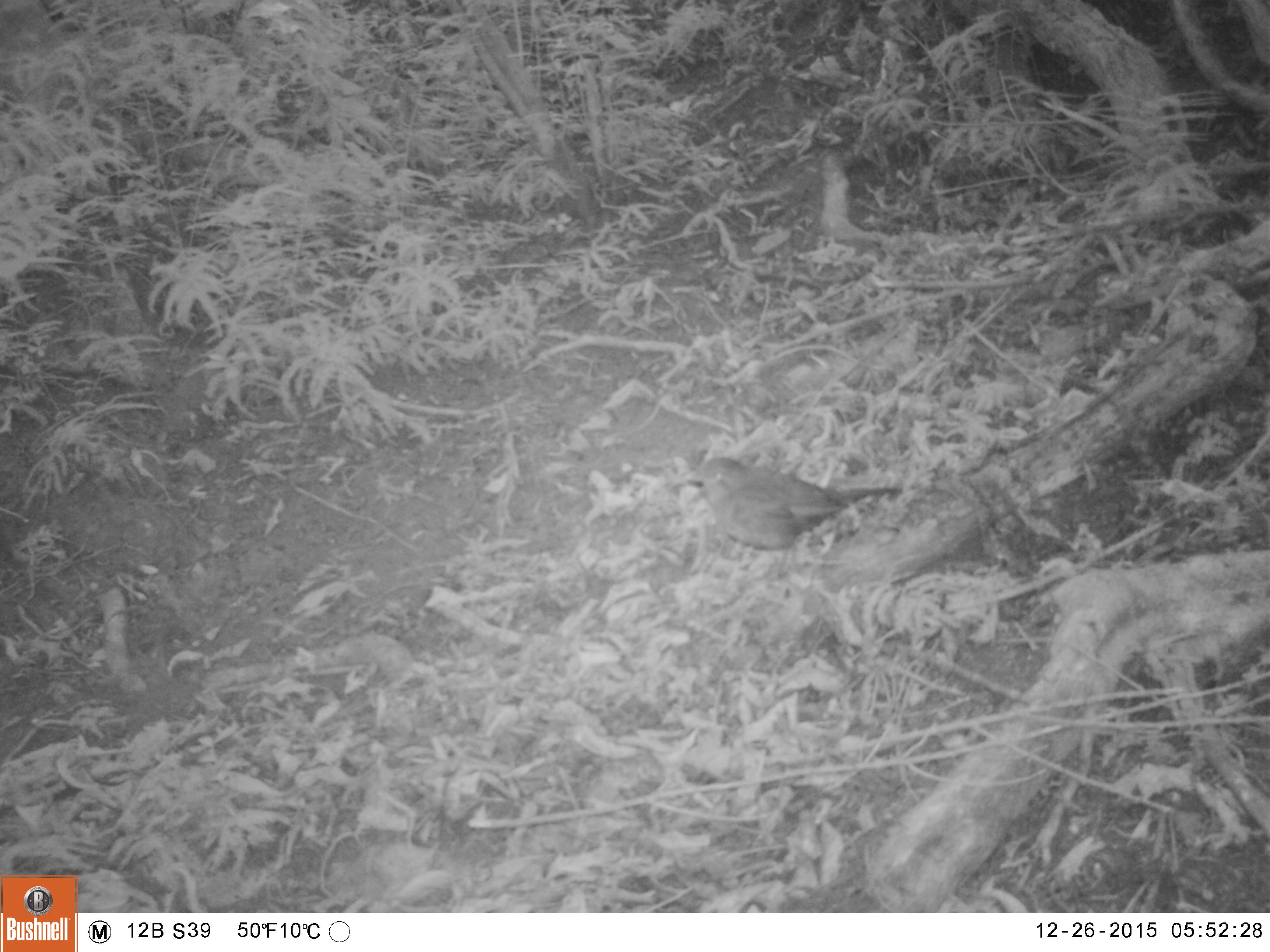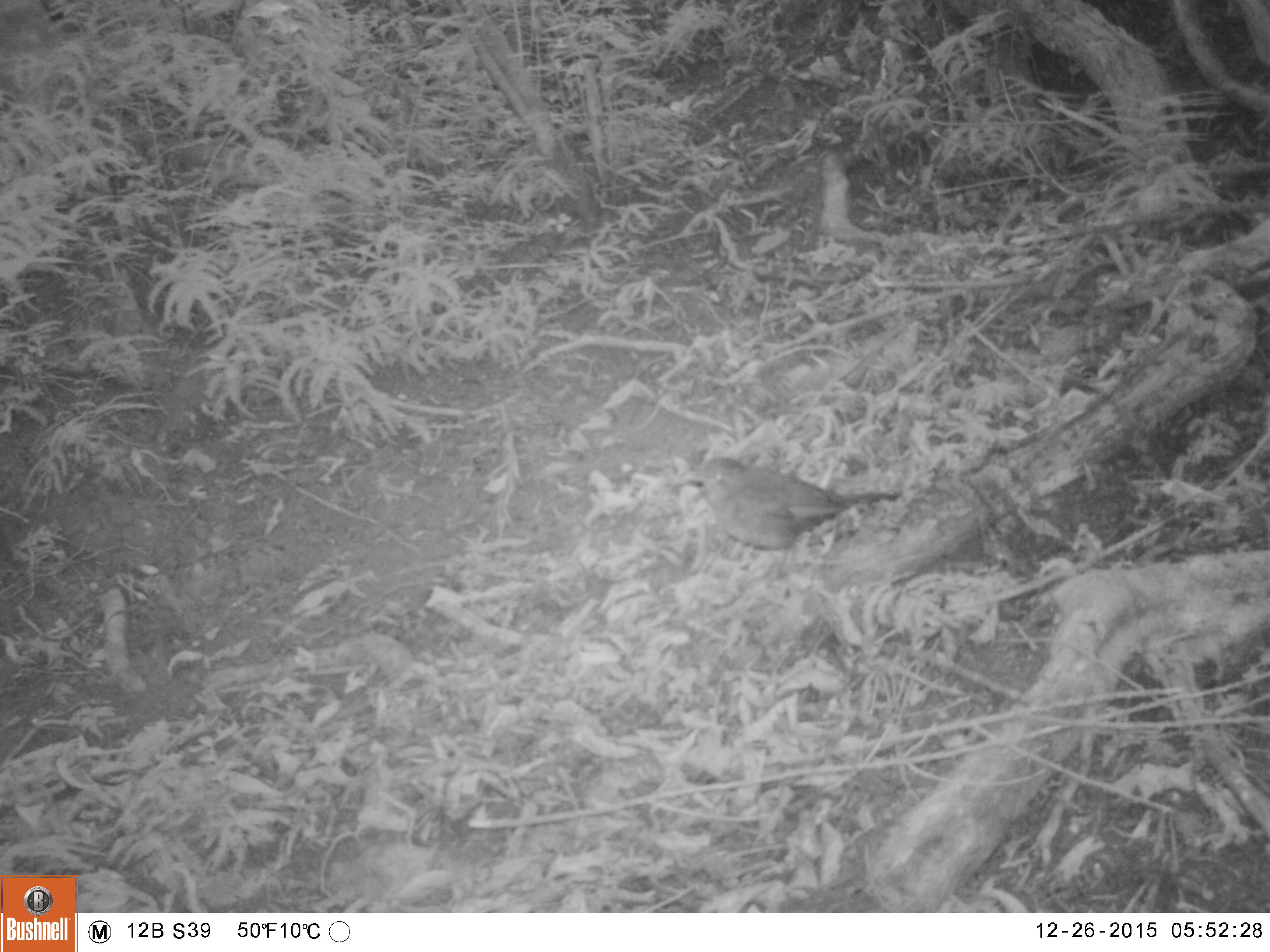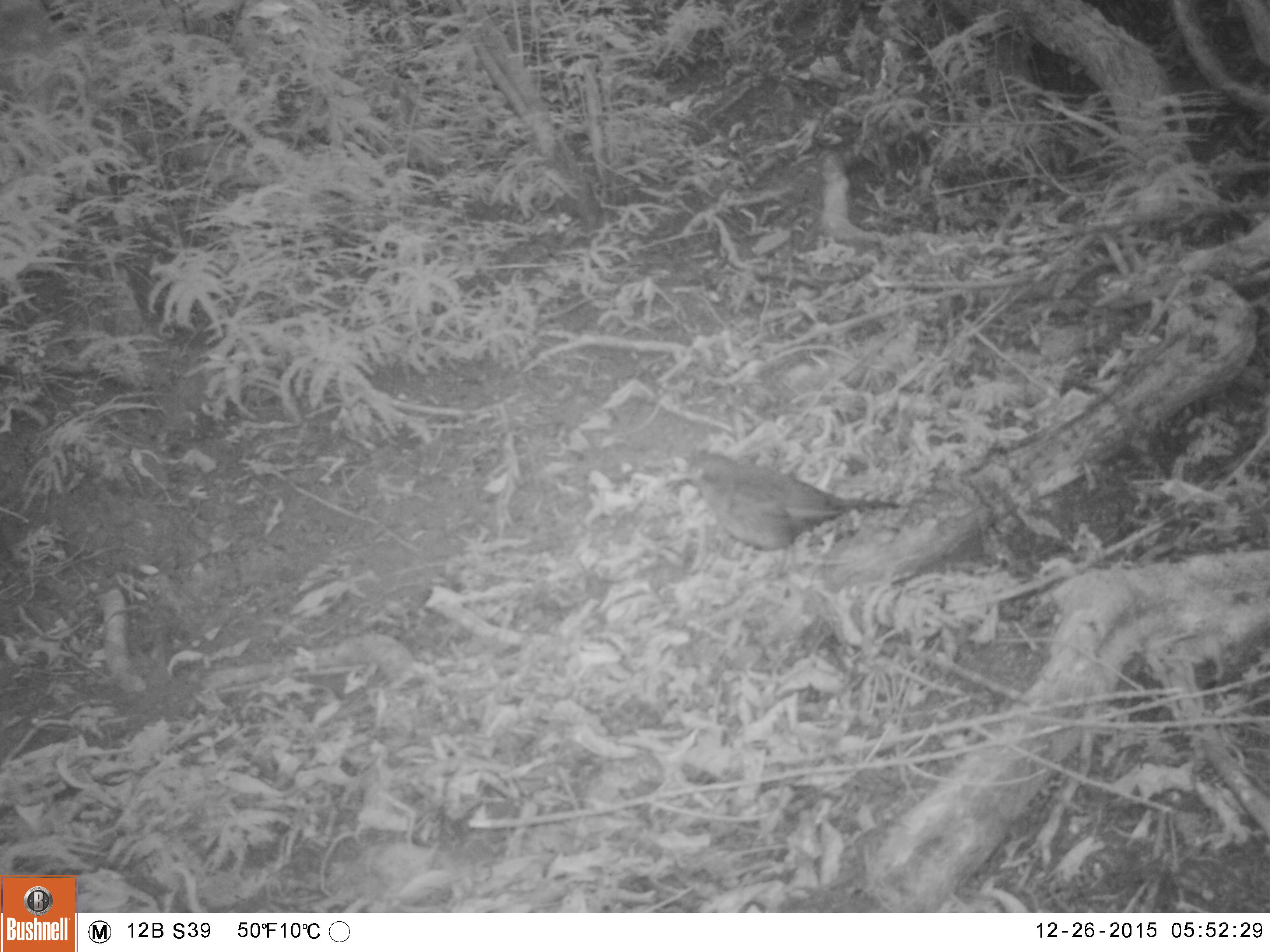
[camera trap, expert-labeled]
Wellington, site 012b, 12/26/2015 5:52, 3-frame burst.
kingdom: Animalia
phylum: Chordata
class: Aves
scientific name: Aves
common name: bird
Bird (Aves).